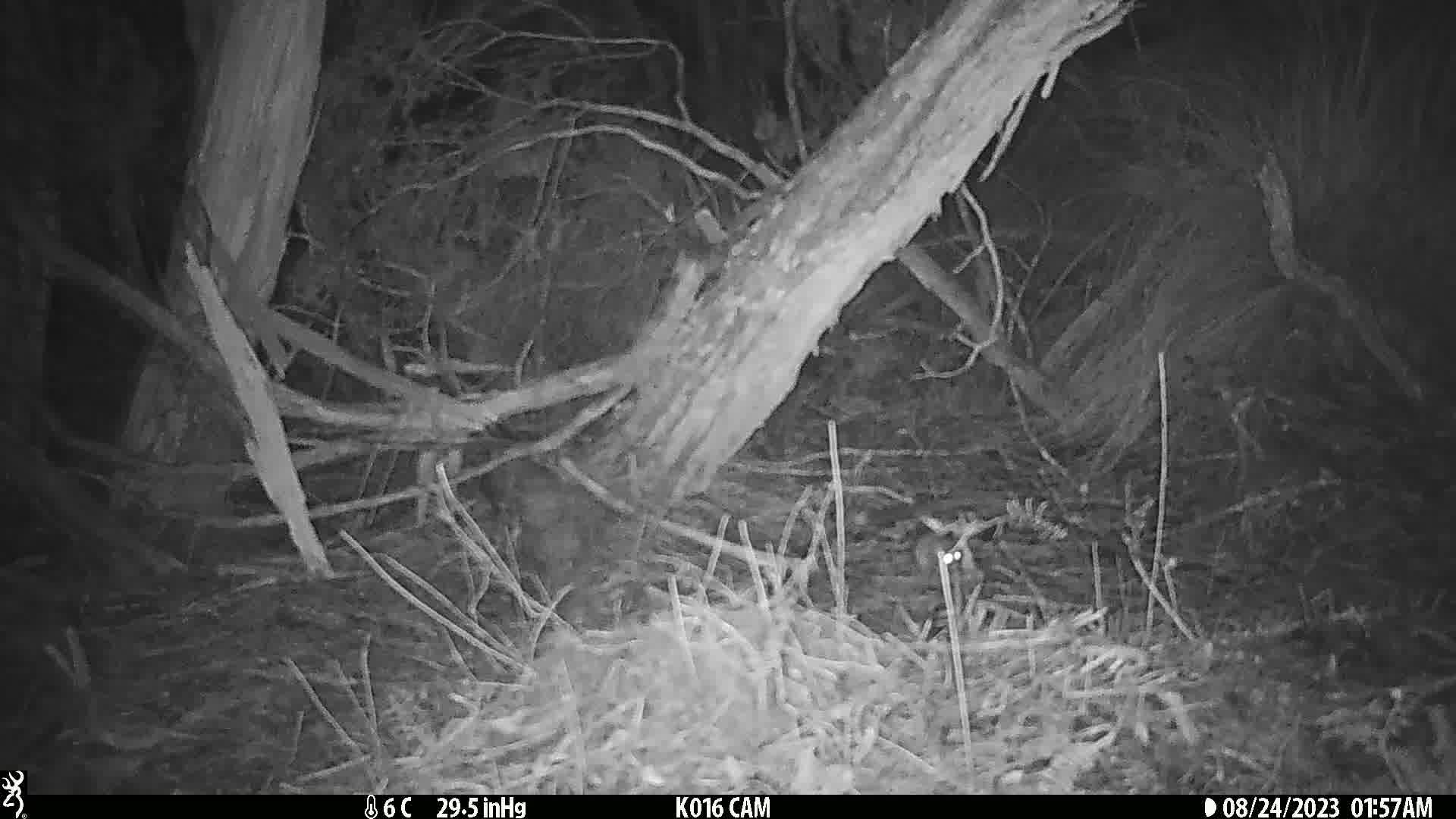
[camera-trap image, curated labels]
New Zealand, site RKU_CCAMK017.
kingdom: Animalia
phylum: Chordata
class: Mammalia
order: Rodentia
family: Muridae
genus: Rattus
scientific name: Rattus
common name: rat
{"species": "rat (Rattus)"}